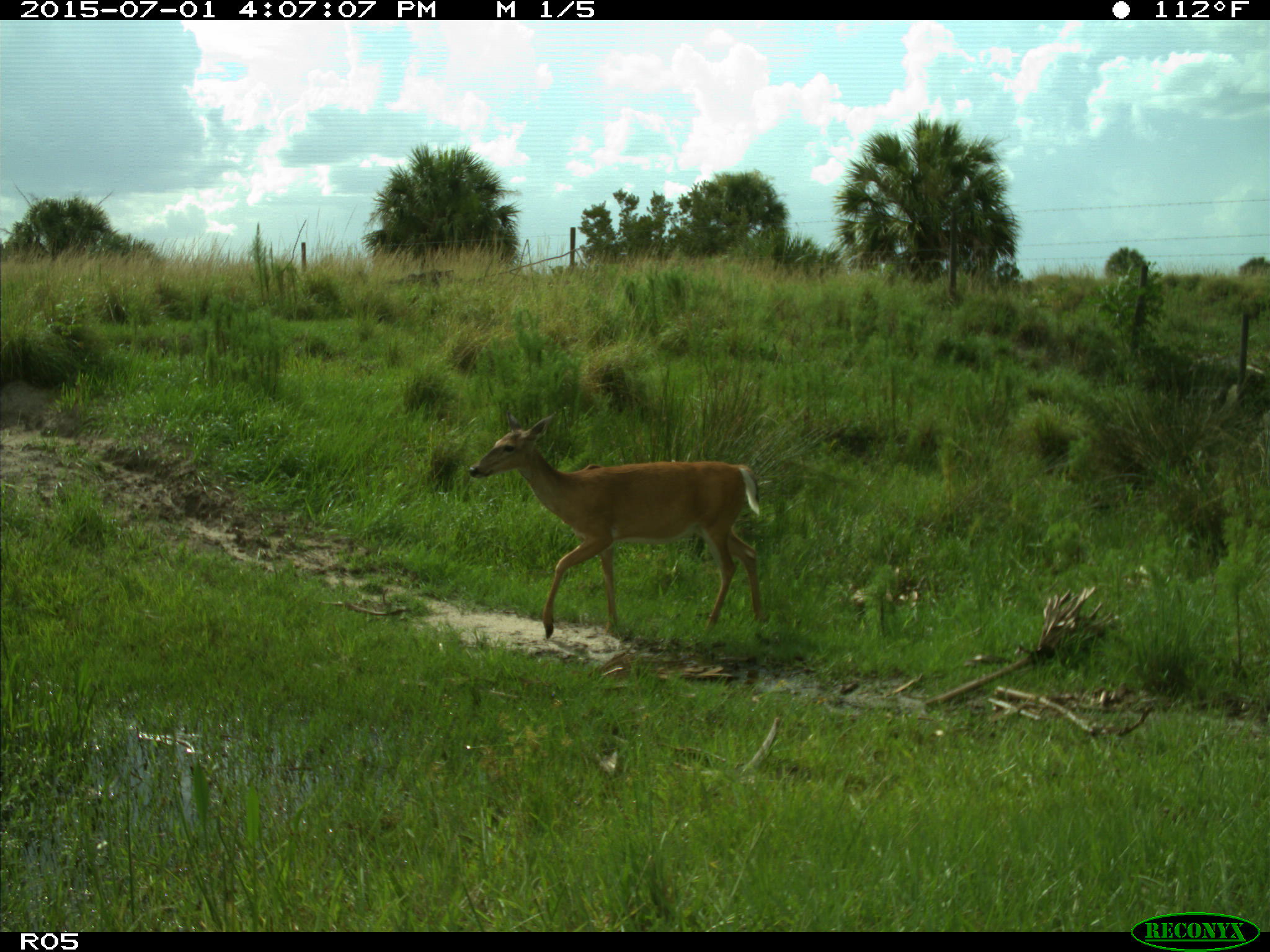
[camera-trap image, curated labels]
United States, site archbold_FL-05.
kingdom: Animalia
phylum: Chordata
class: Mammalia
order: Artiodactyla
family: Cervidae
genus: Odocoileus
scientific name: Odocoileus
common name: deer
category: unidentified deer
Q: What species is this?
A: Unidentified deer (deer) (Odocoileus).